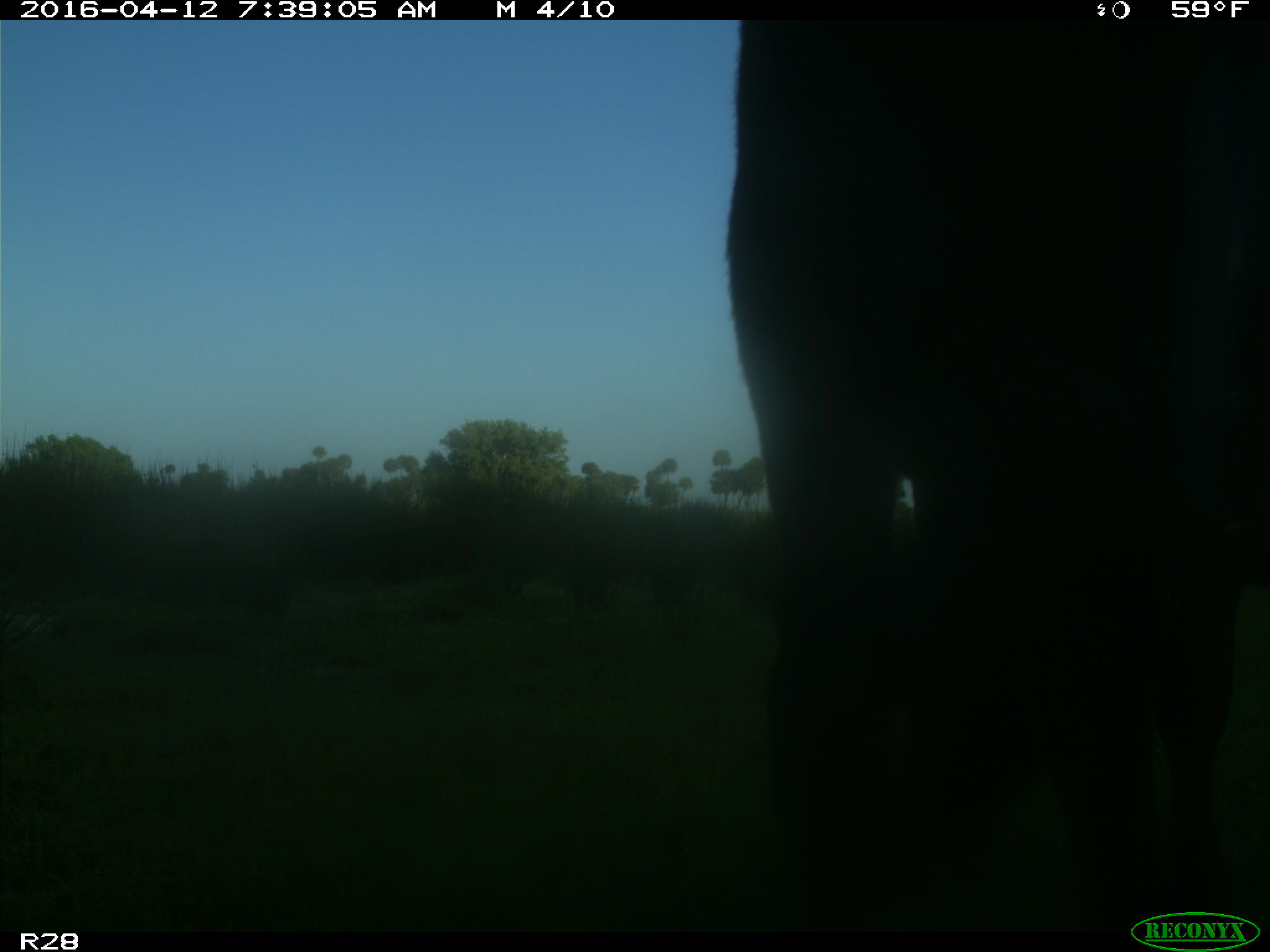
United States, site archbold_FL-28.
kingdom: Animalia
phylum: Chordata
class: Mammalia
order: Artiodactyla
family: Bovidae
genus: Bos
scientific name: Bos taurus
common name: domestic cow